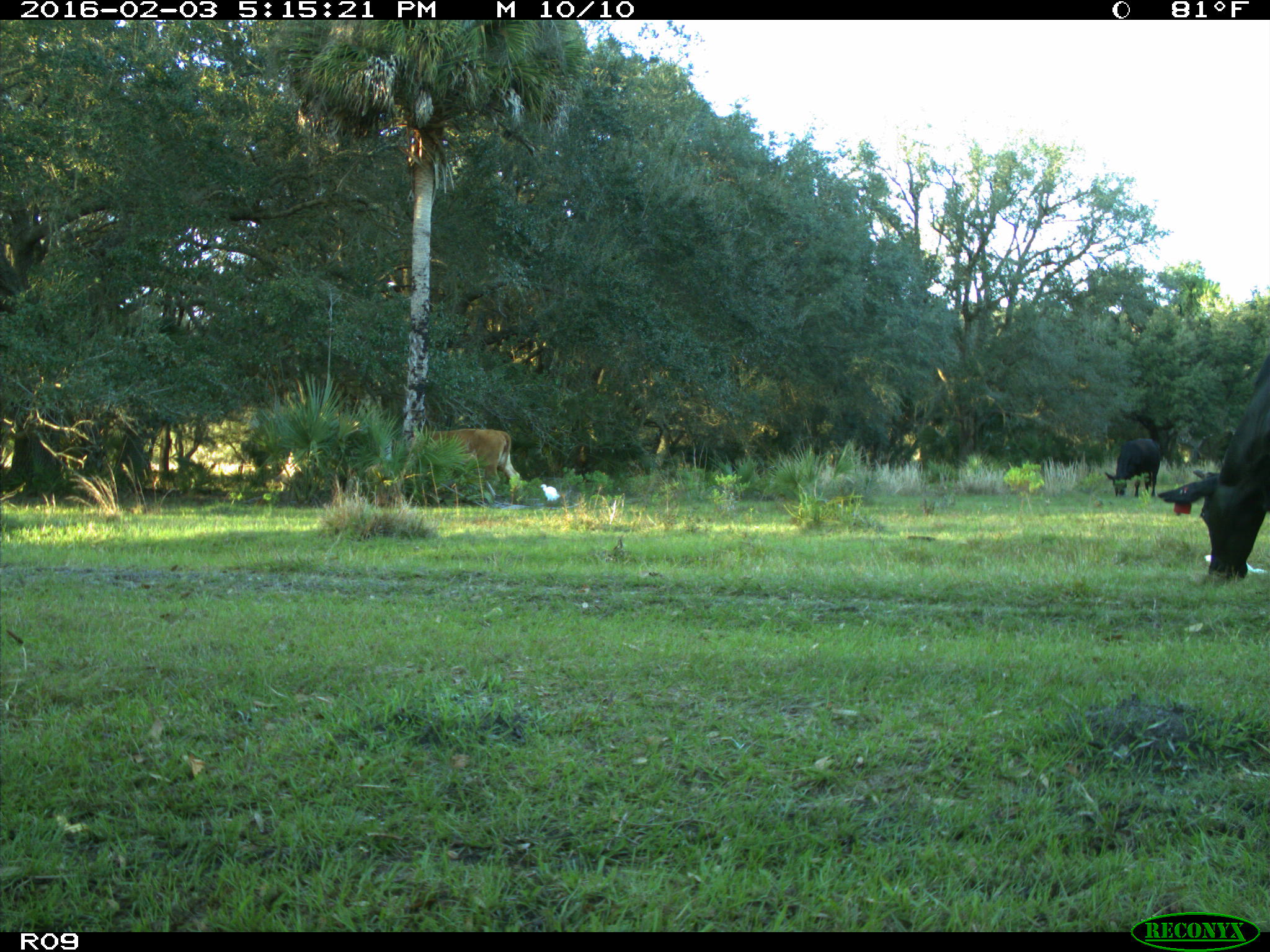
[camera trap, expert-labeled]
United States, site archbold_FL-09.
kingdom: Animalia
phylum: Chordata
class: Mammalia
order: Artiodactyla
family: Bovidae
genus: Bos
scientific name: Bos taurus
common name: domestic cow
Bos taurus (domestic cow).